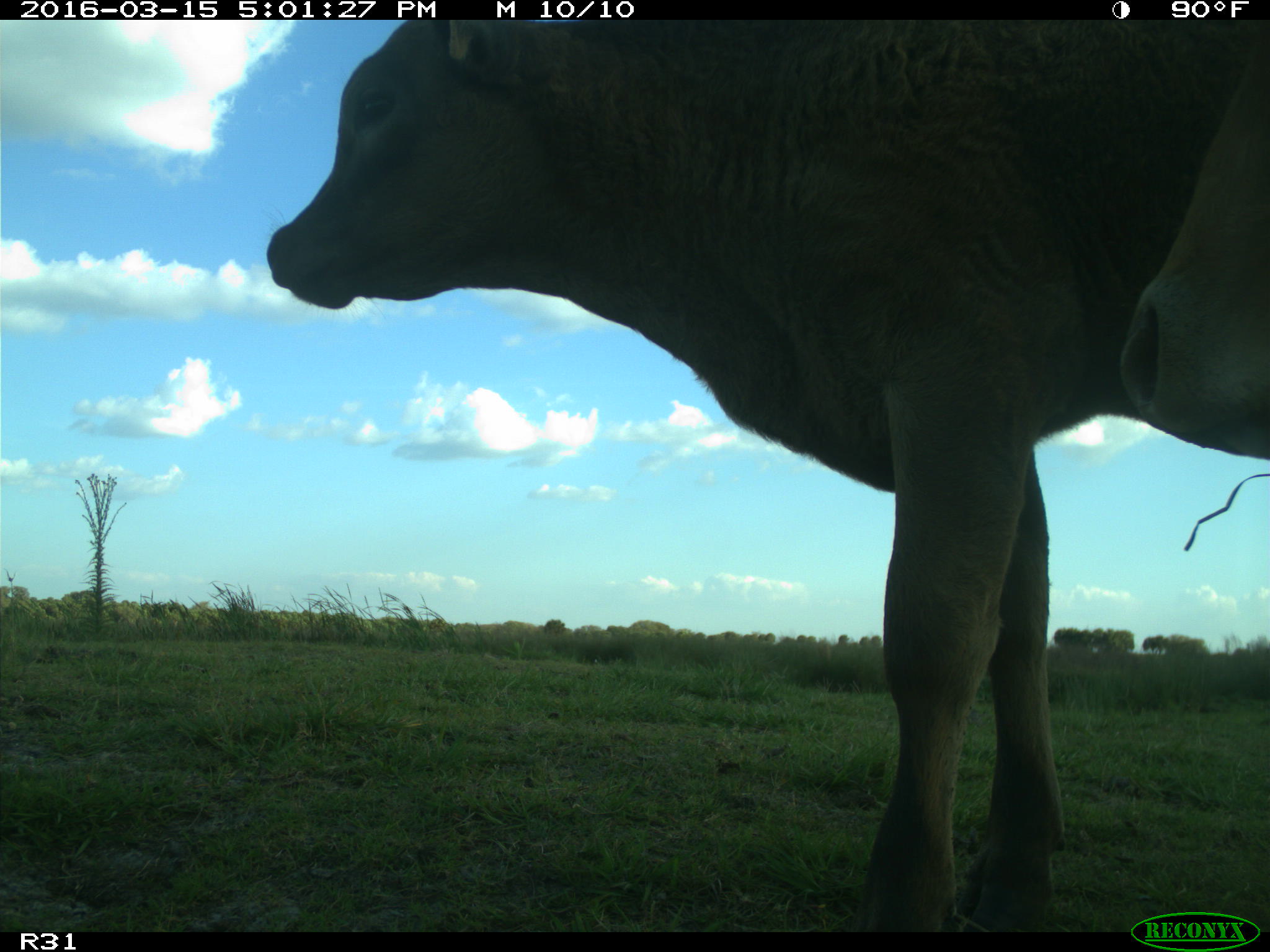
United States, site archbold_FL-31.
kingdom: Animalia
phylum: Chordata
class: Mammalia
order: Artiodactyla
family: Bovidae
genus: Bos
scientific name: Bos taurus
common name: domestic cow